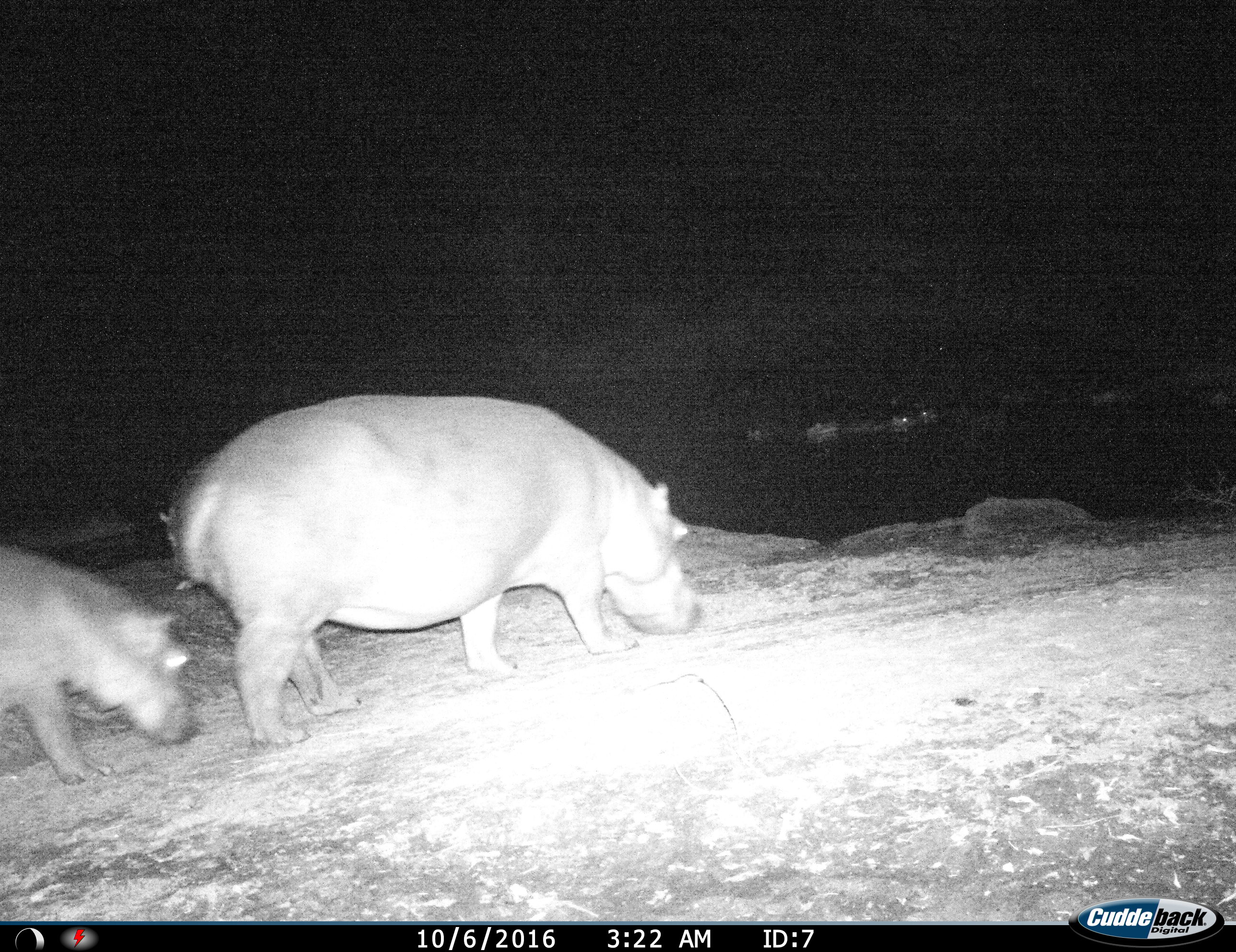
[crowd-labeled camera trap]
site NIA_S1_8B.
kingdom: Animalia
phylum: Chordata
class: Mammalia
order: Artiodactyla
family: Hippopotamidae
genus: Hippopotamus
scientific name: Hippopotamus amphibius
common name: hippopotamus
Hippopotamus (Hippopotamus amphibius), count 2. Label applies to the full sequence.